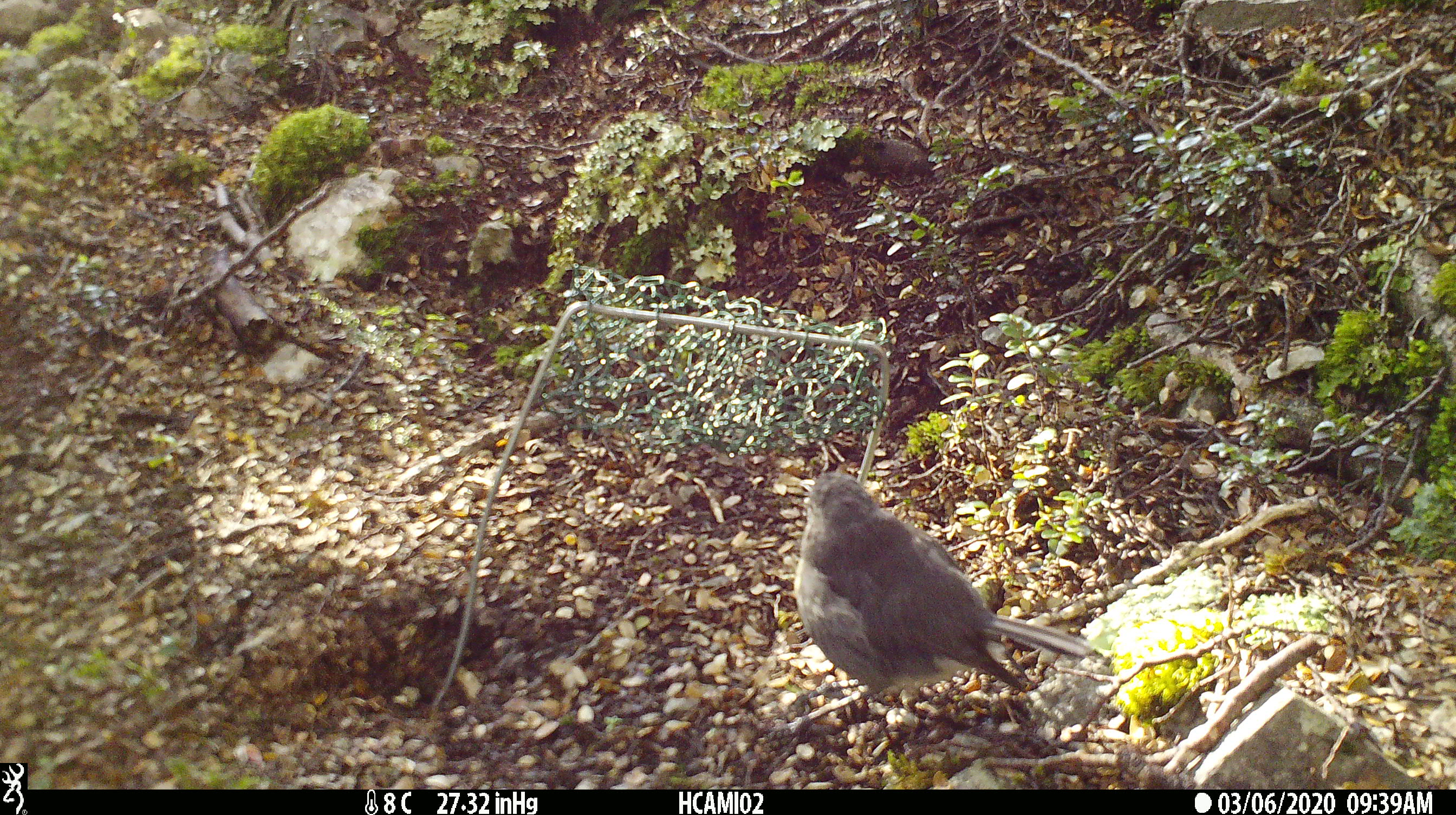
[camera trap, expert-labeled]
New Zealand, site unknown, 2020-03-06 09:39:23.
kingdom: Animalia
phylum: Chordata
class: Mammalia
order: Rodentia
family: Muridae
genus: Mus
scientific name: Mus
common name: mouse